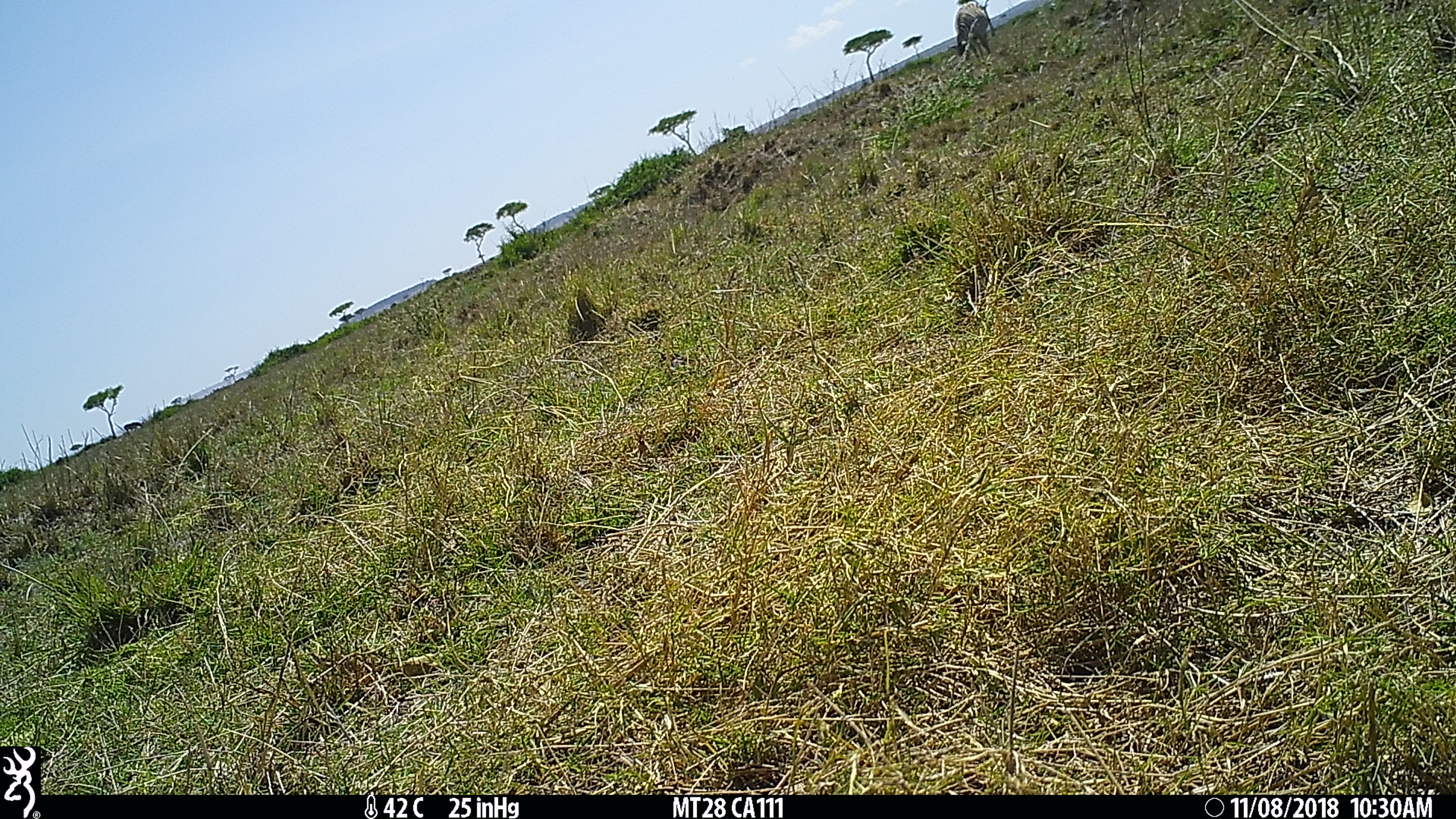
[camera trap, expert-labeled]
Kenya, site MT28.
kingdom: Animalia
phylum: Chordata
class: Mammalia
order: Perissodactyla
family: Equidae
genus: Equus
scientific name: Equus quagga burchellii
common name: burchell's zebra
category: zebra